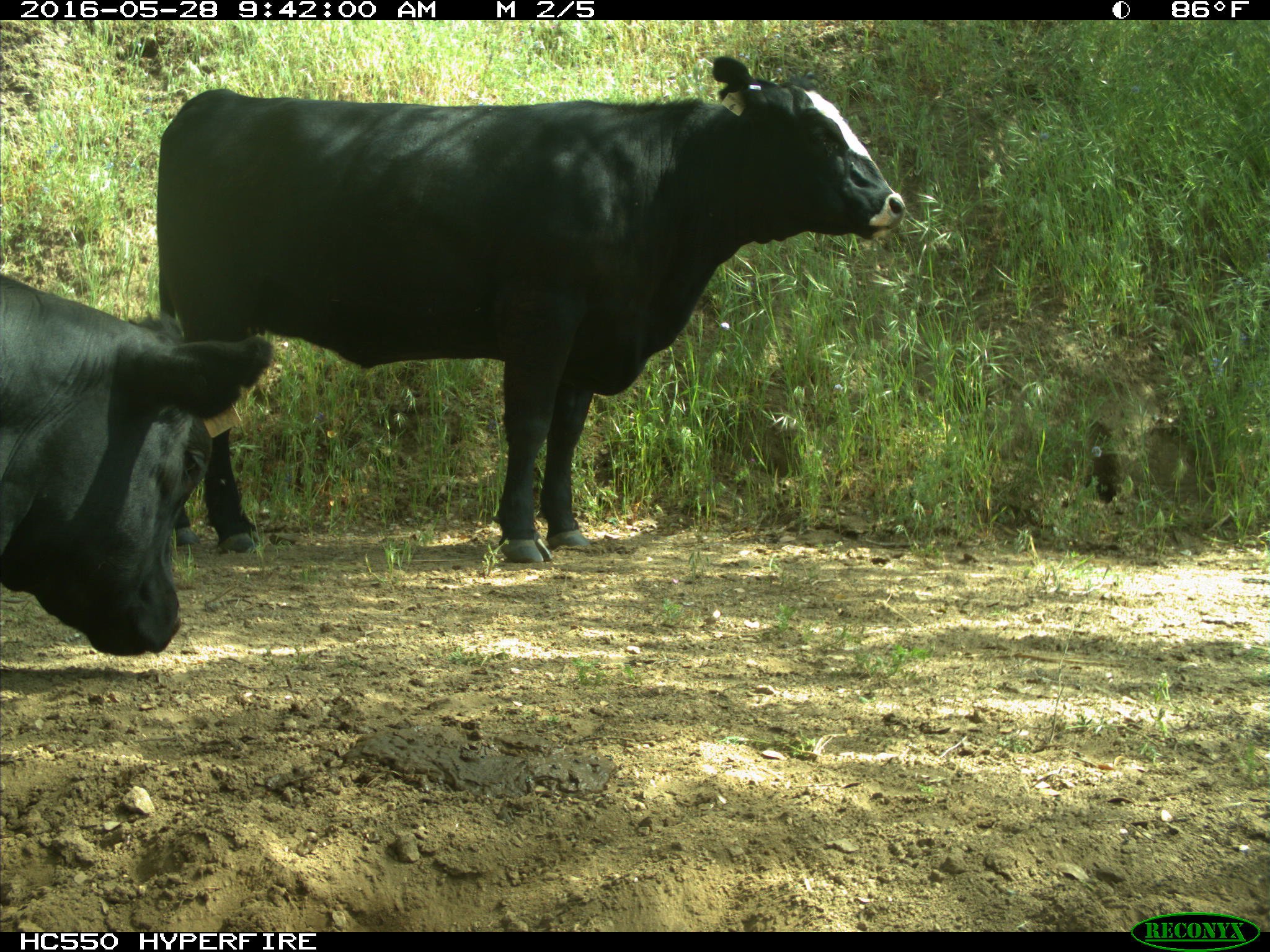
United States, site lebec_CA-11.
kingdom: Animalia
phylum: Chordata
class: Mammalia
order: Artiodactyla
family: Bovidae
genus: Bos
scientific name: Bos taurus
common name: domestic cow